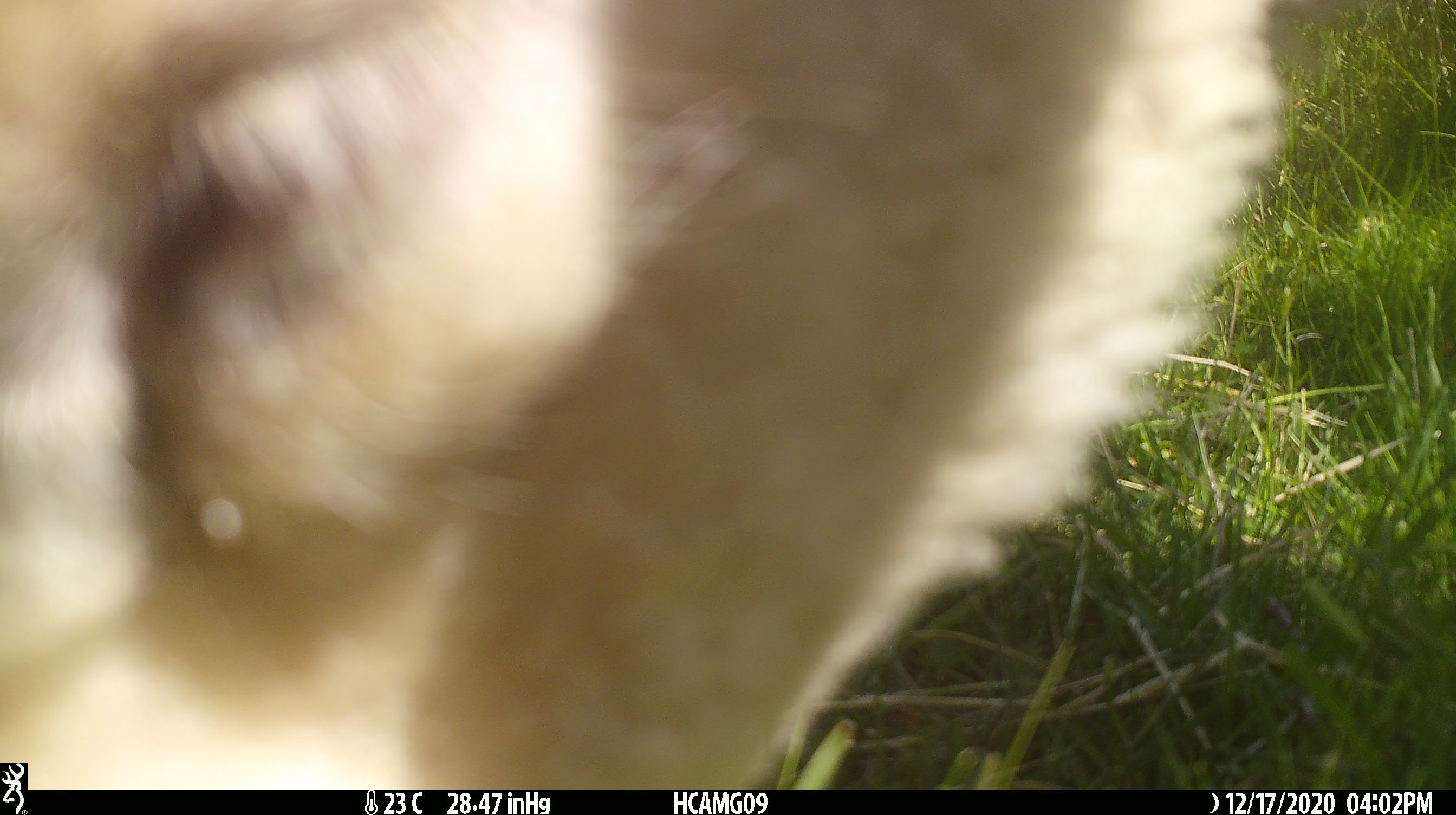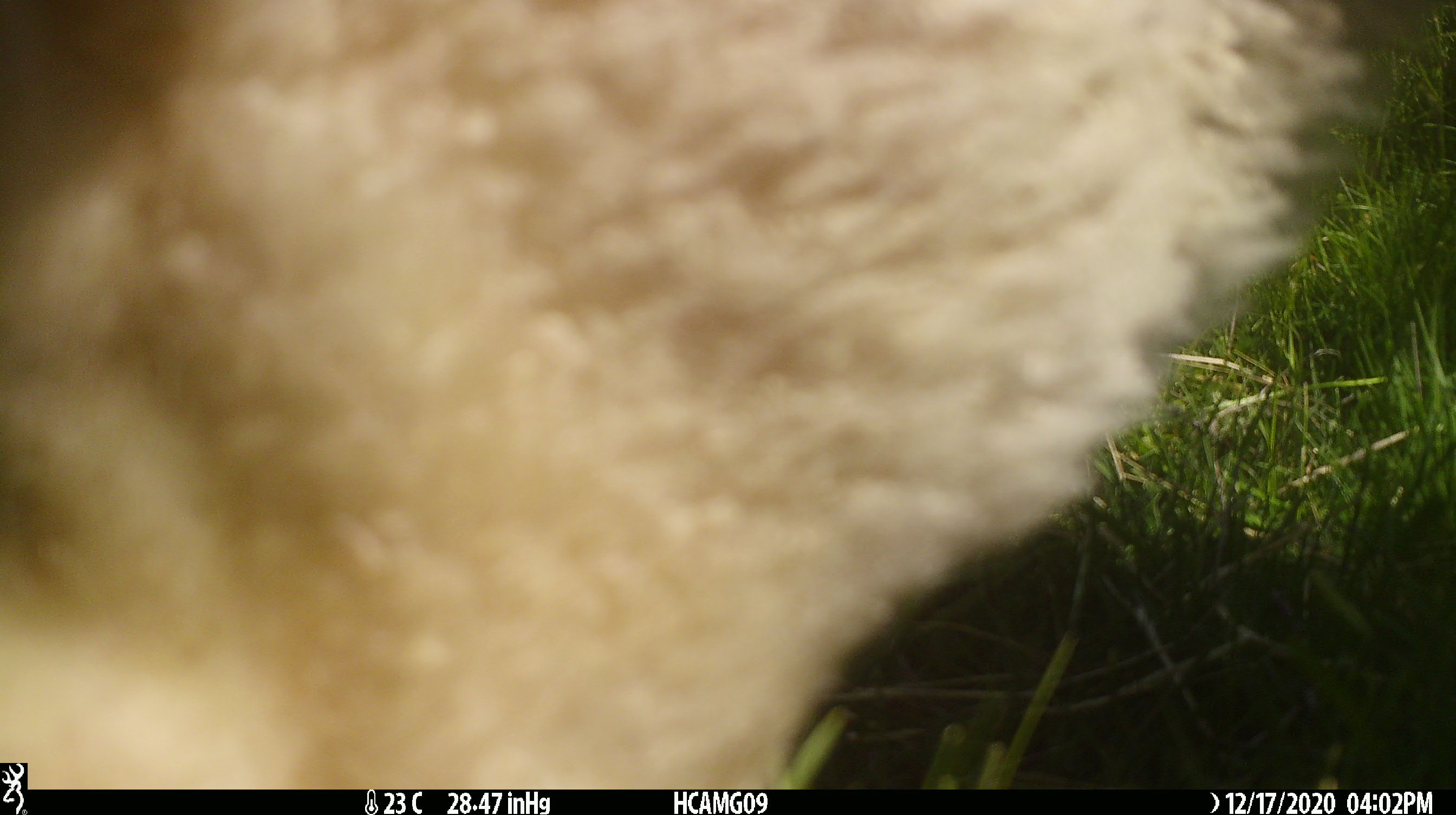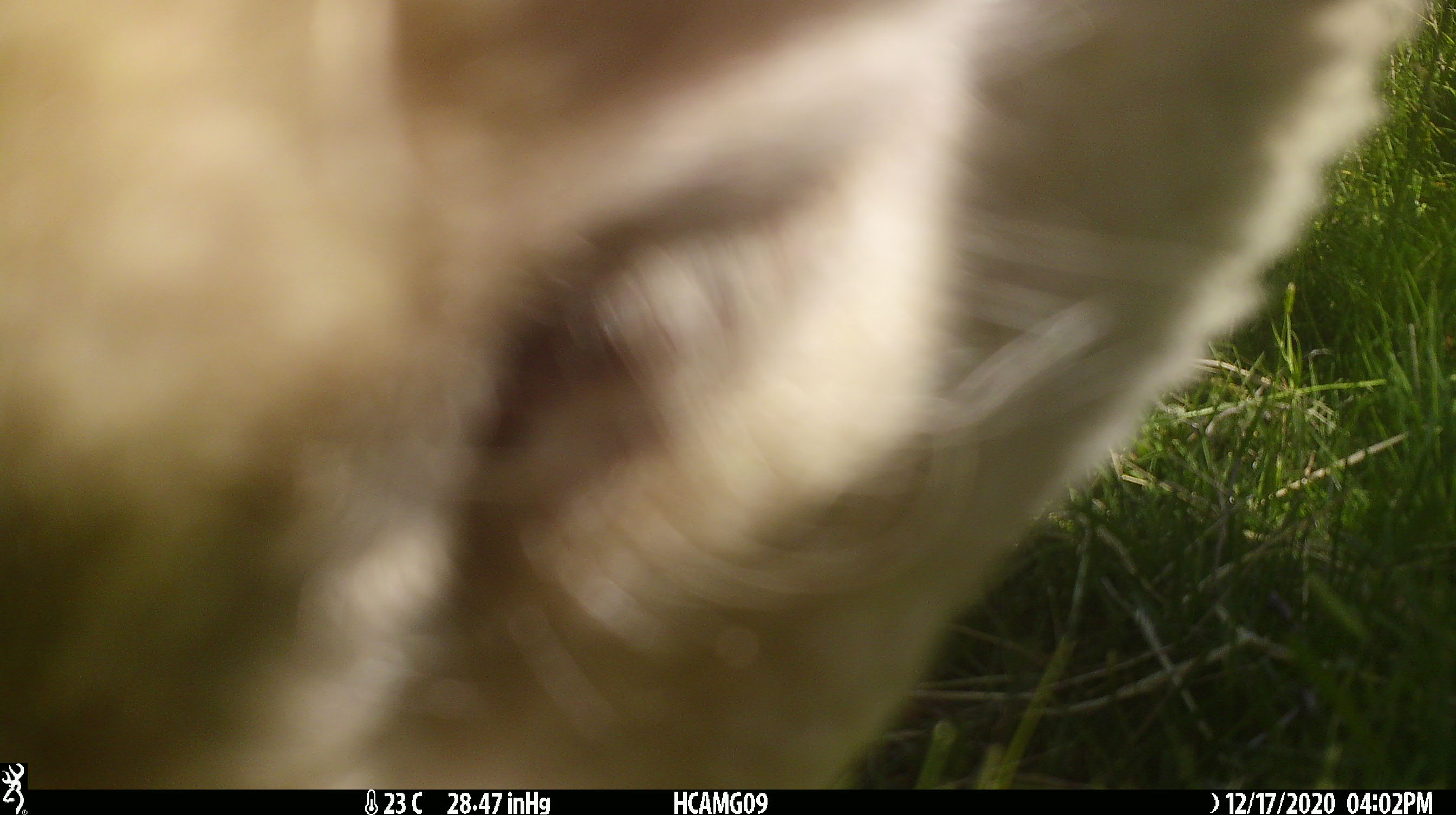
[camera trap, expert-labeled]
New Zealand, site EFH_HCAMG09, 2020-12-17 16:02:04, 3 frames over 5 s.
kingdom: Animalia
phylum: Chordata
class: Mammalia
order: Artiodactyla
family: Bovidae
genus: Ovis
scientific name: Ovis aries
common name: domestic sheep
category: sheep